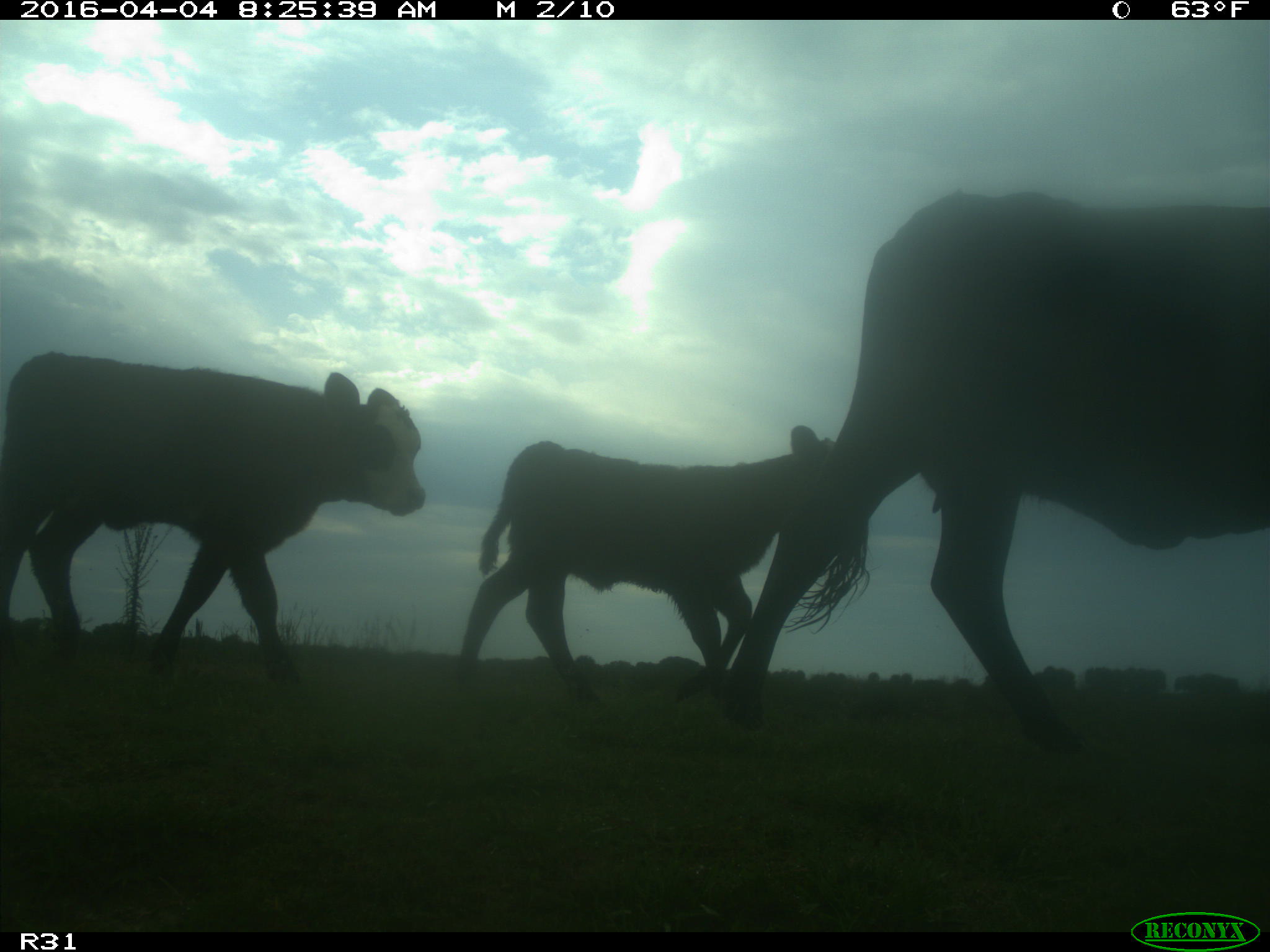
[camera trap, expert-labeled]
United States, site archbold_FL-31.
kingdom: Animalia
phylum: Chordata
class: Mammalia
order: Artiodactyla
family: Bovidae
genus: Bos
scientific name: Bos taurus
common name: domestic cow